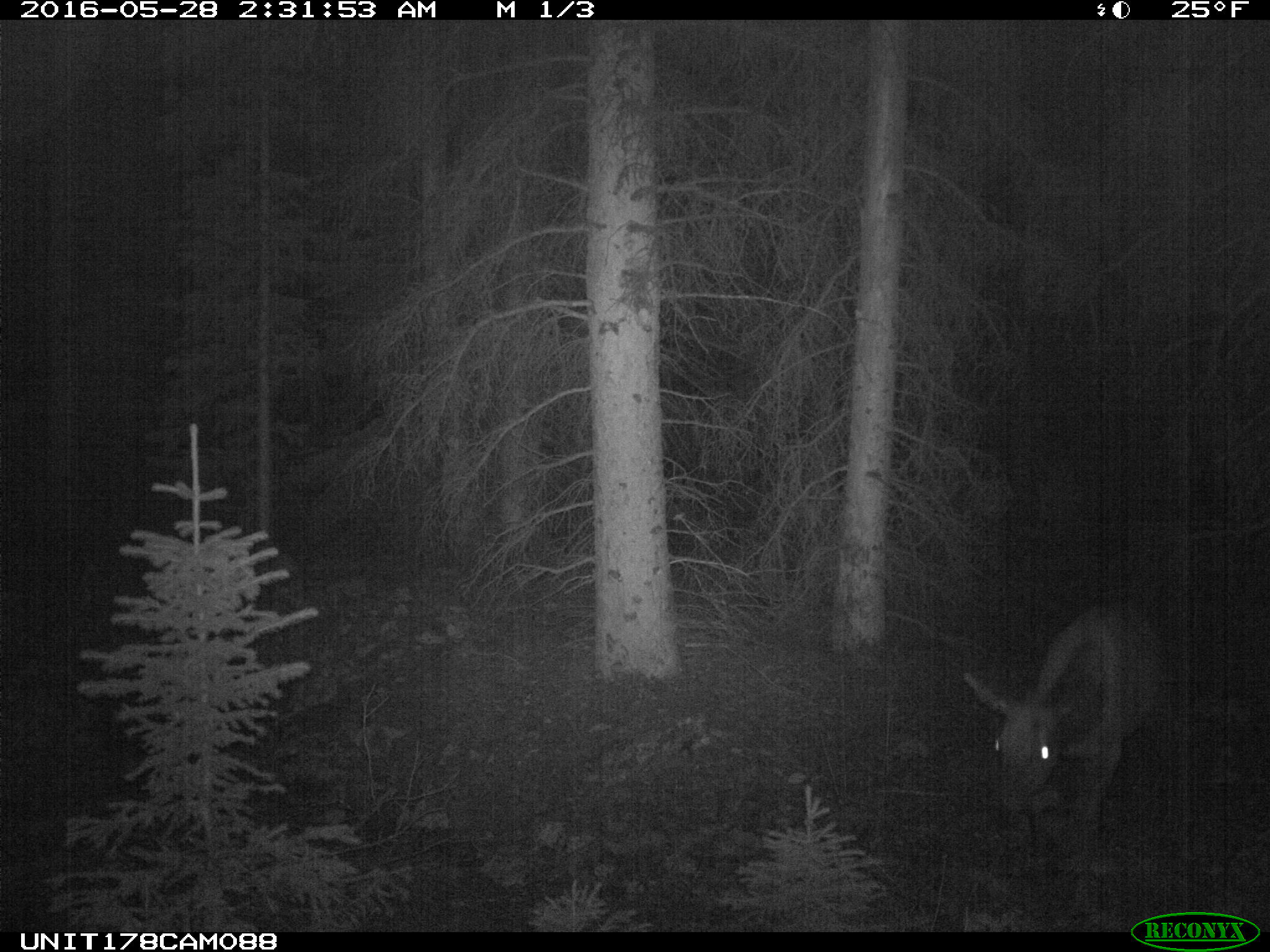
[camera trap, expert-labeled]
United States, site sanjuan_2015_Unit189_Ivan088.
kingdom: Animalia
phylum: Chordata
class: Mammalia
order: Artiodactyla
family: Cervidae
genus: Cervus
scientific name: Cervus elaphus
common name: red deer